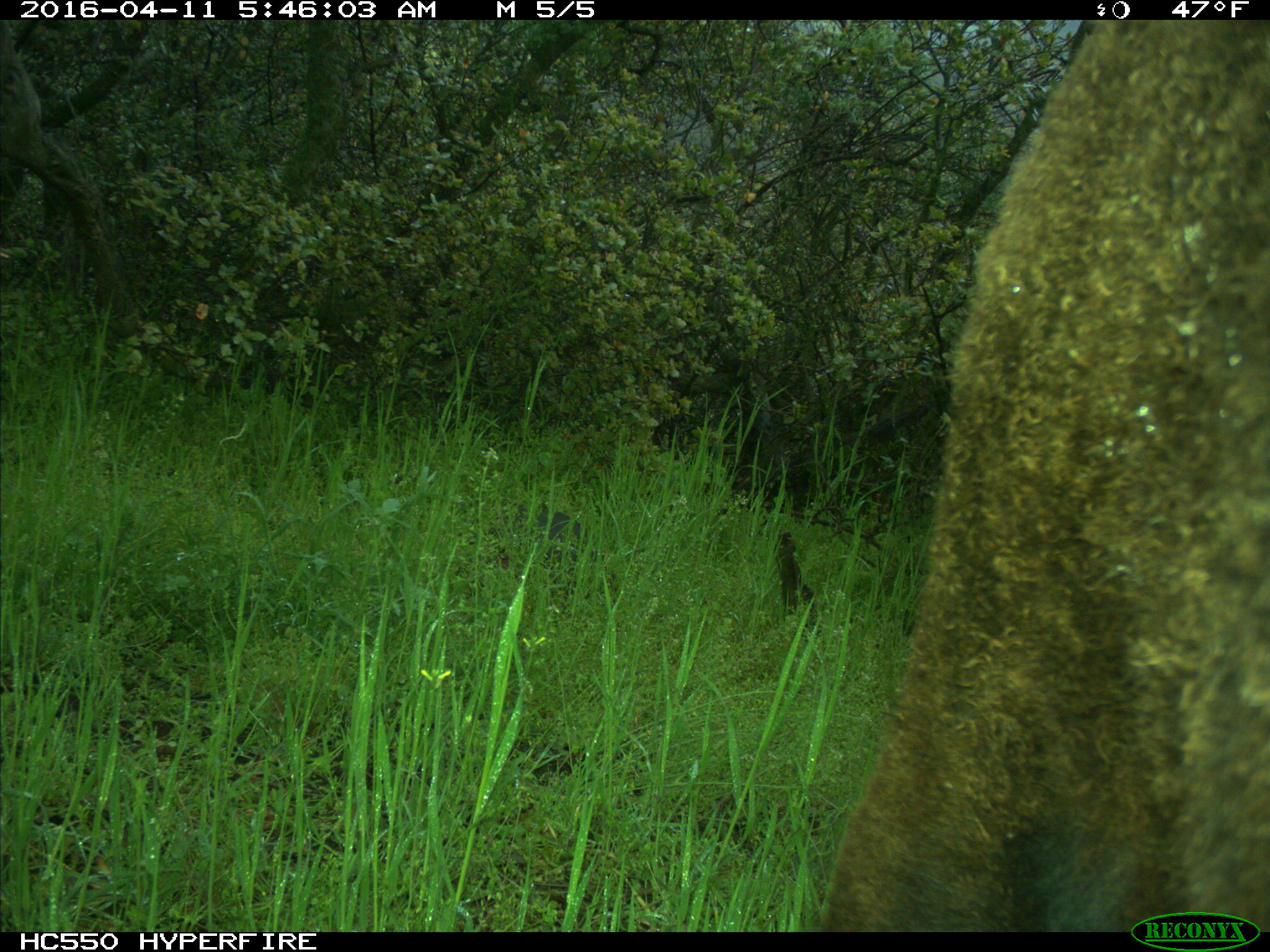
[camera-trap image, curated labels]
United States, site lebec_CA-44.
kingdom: Animalia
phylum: Chordata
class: Mammalia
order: Artiodactyla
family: Bovidae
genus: Bos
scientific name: Bos taurus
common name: domestic cow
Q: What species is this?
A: Bos taurus (domestic cow).